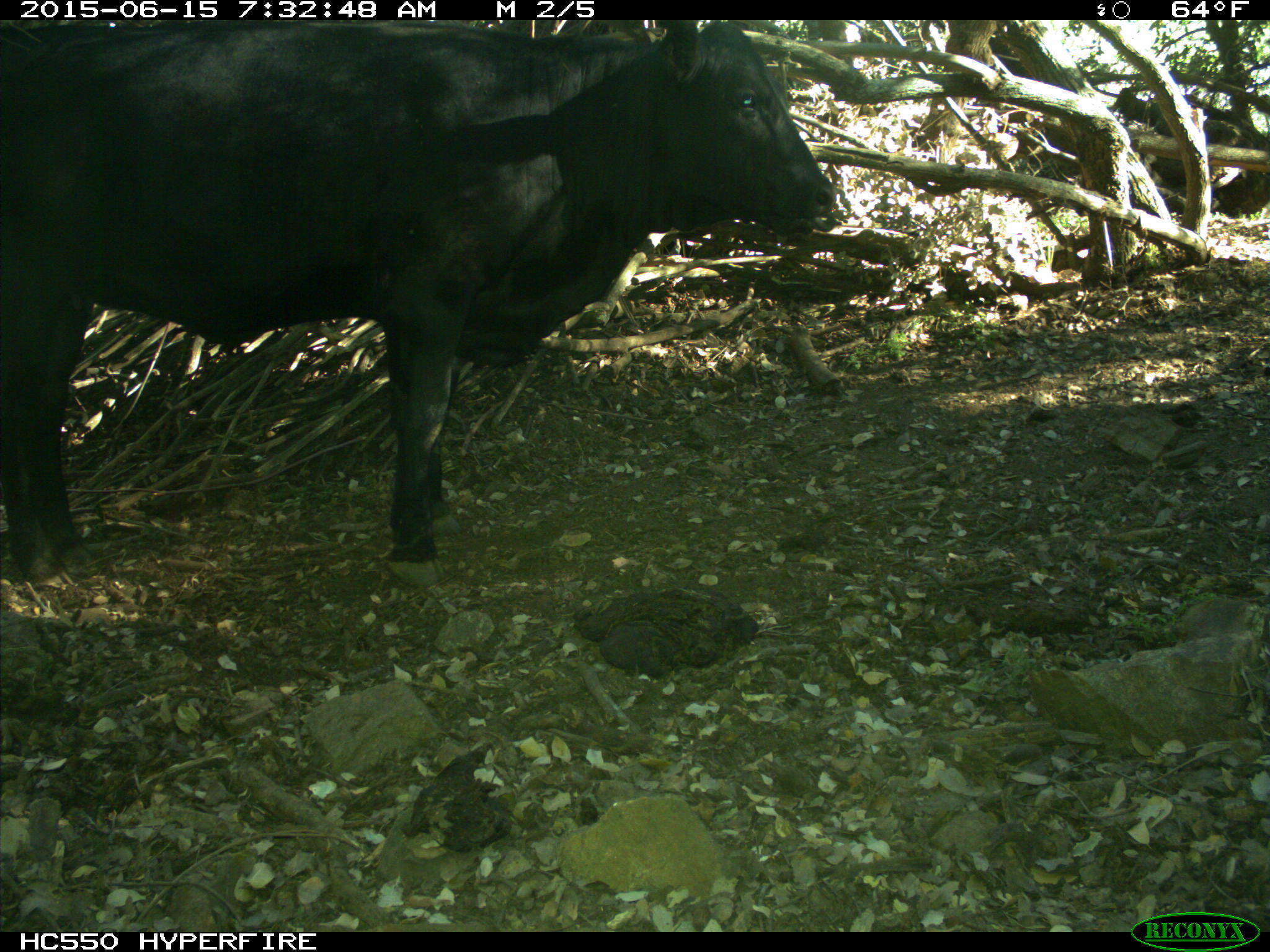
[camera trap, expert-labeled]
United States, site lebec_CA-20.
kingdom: Animalia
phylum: Chordata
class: Mammalia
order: Artiodactyla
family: Bovidae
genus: Bos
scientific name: Bos taurus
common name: domestic cow